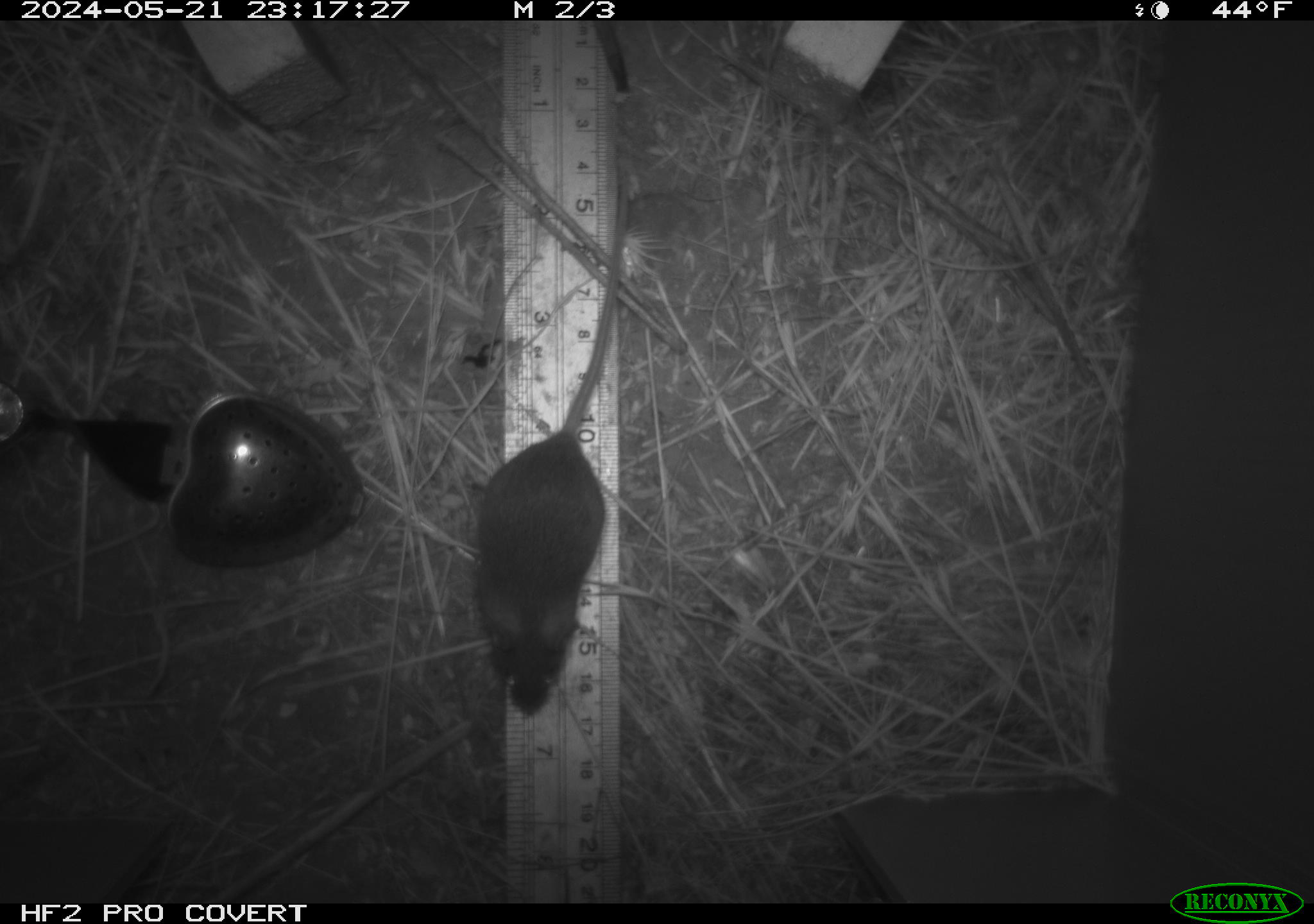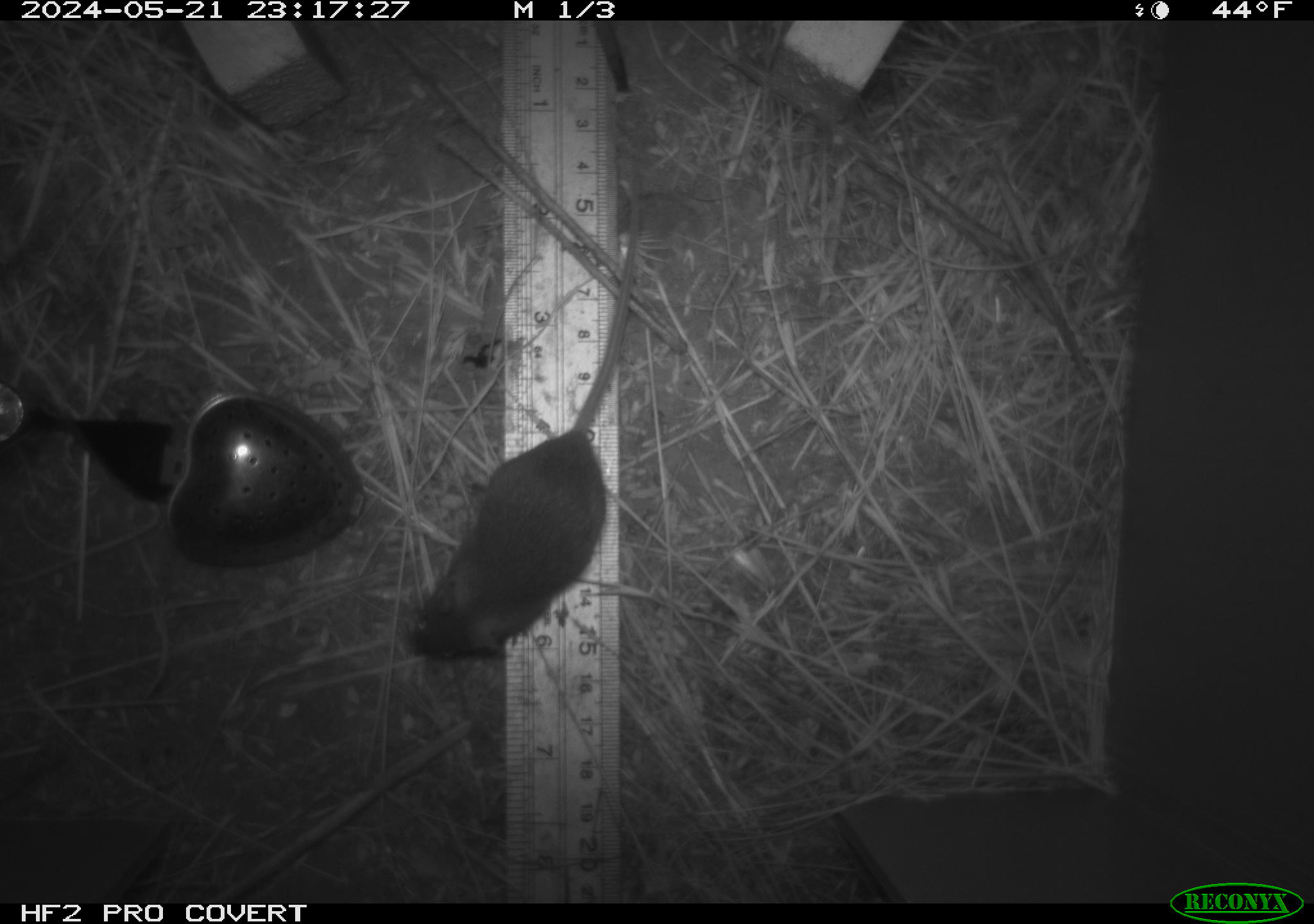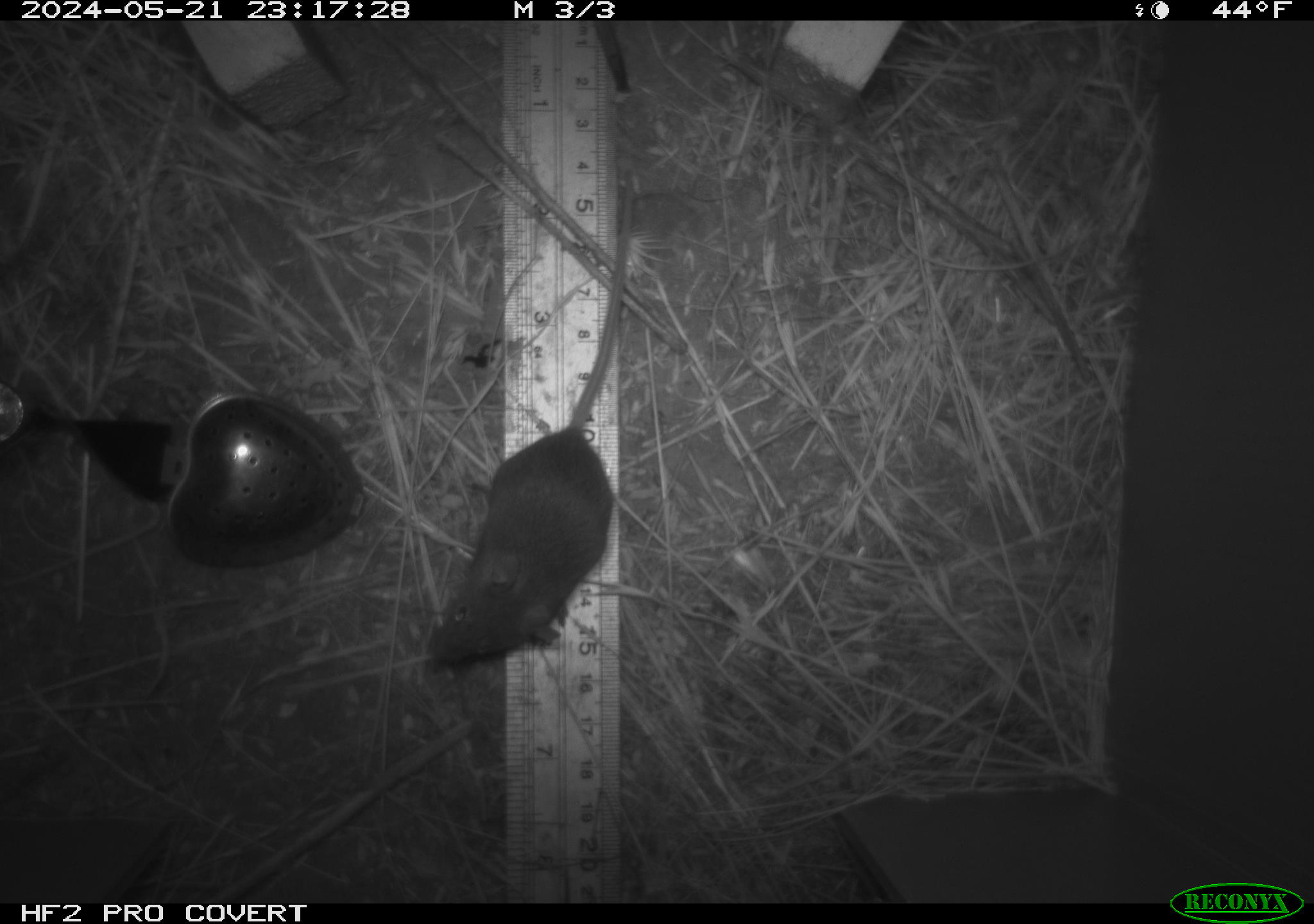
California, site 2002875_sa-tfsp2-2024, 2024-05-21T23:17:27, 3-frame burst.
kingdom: Animalia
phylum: Chordata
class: Mammalia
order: Rodentia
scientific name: Rodentia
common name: mouse species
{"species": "mouse species (Rodentia)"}